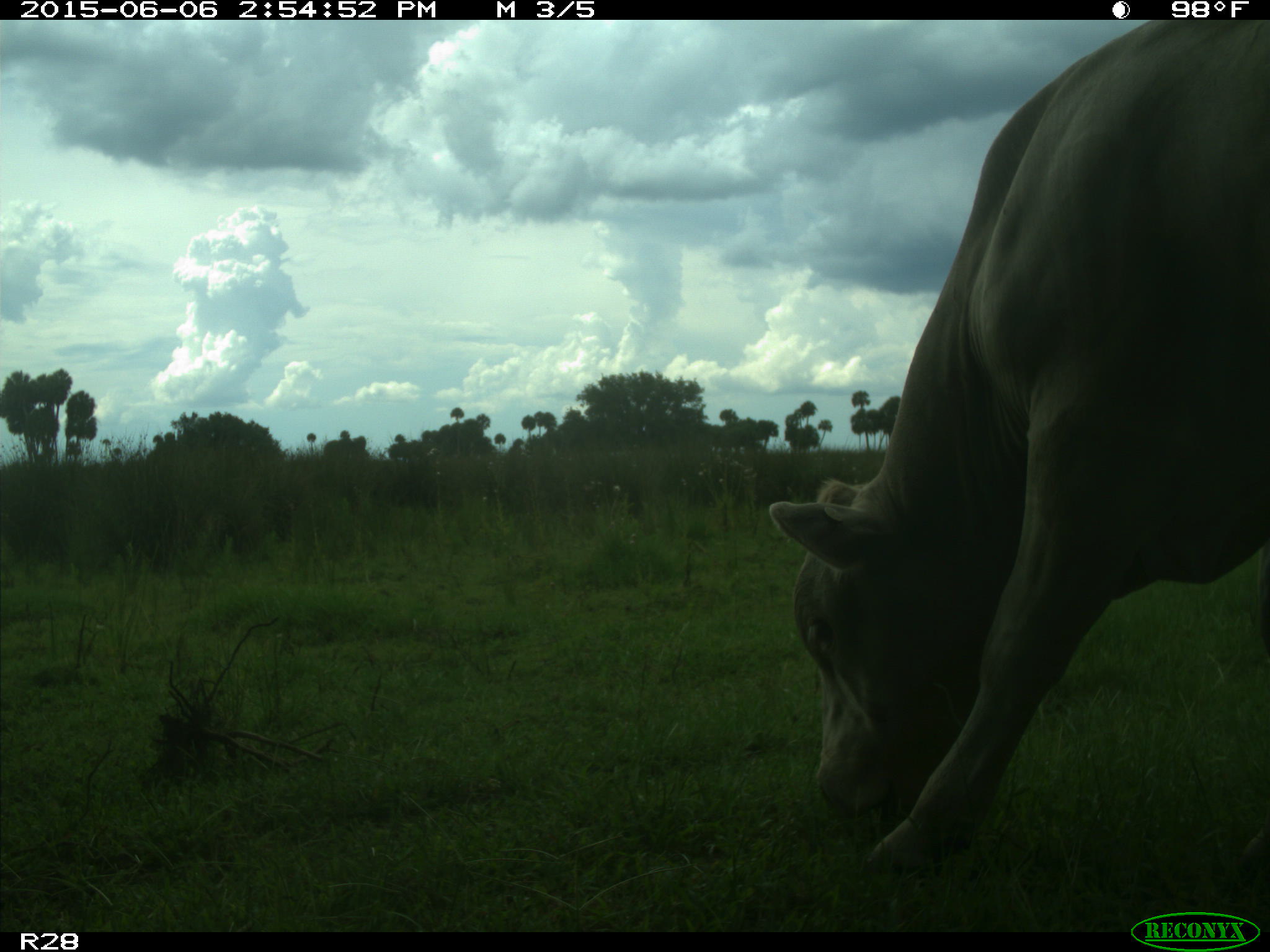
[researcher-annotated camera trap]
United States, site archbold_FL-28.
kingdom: Animalia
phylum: Chordata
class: Mammalia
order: Artiodactyla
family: Bovidae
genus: Bos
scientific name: Bos taurus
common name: domestic cow